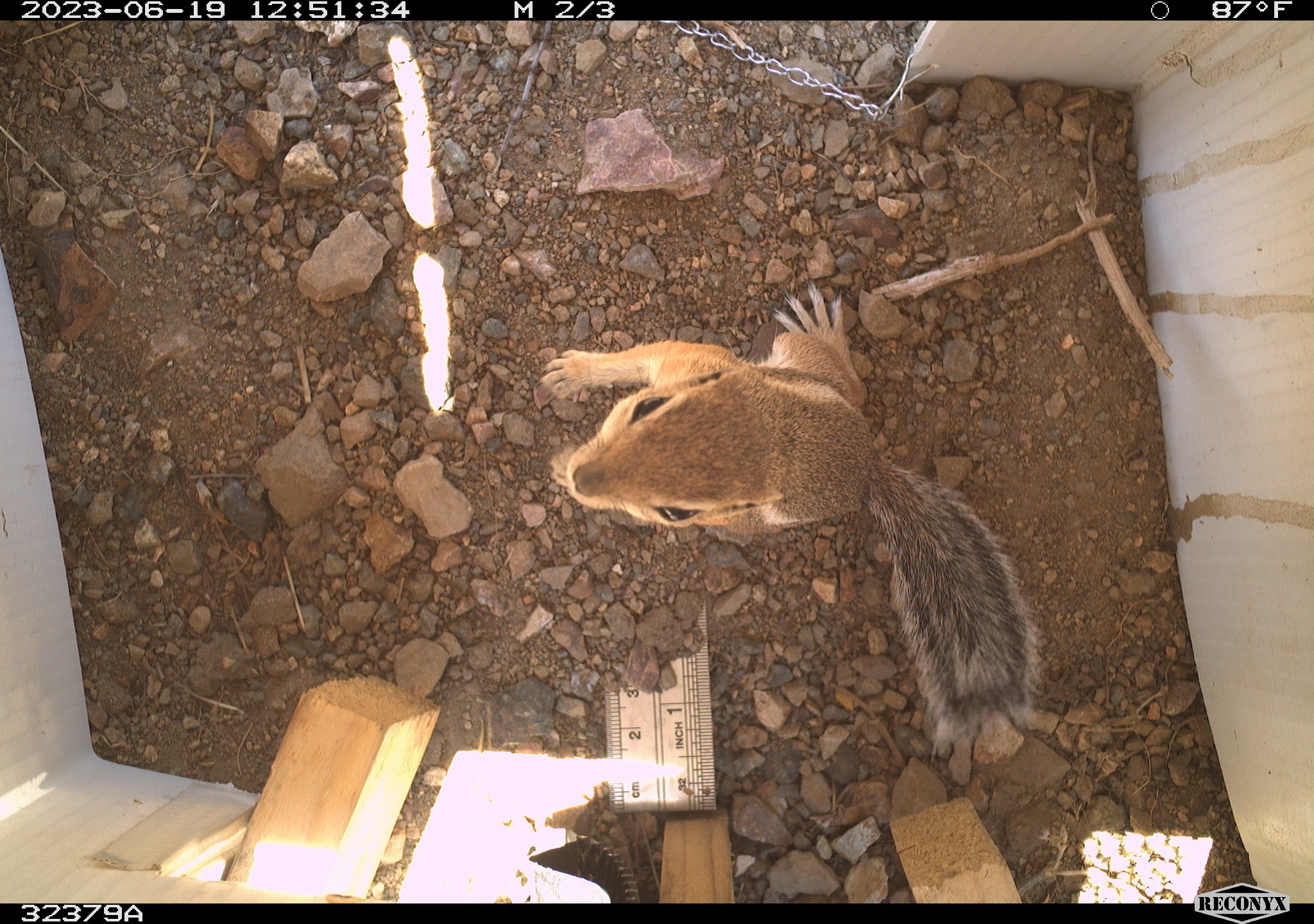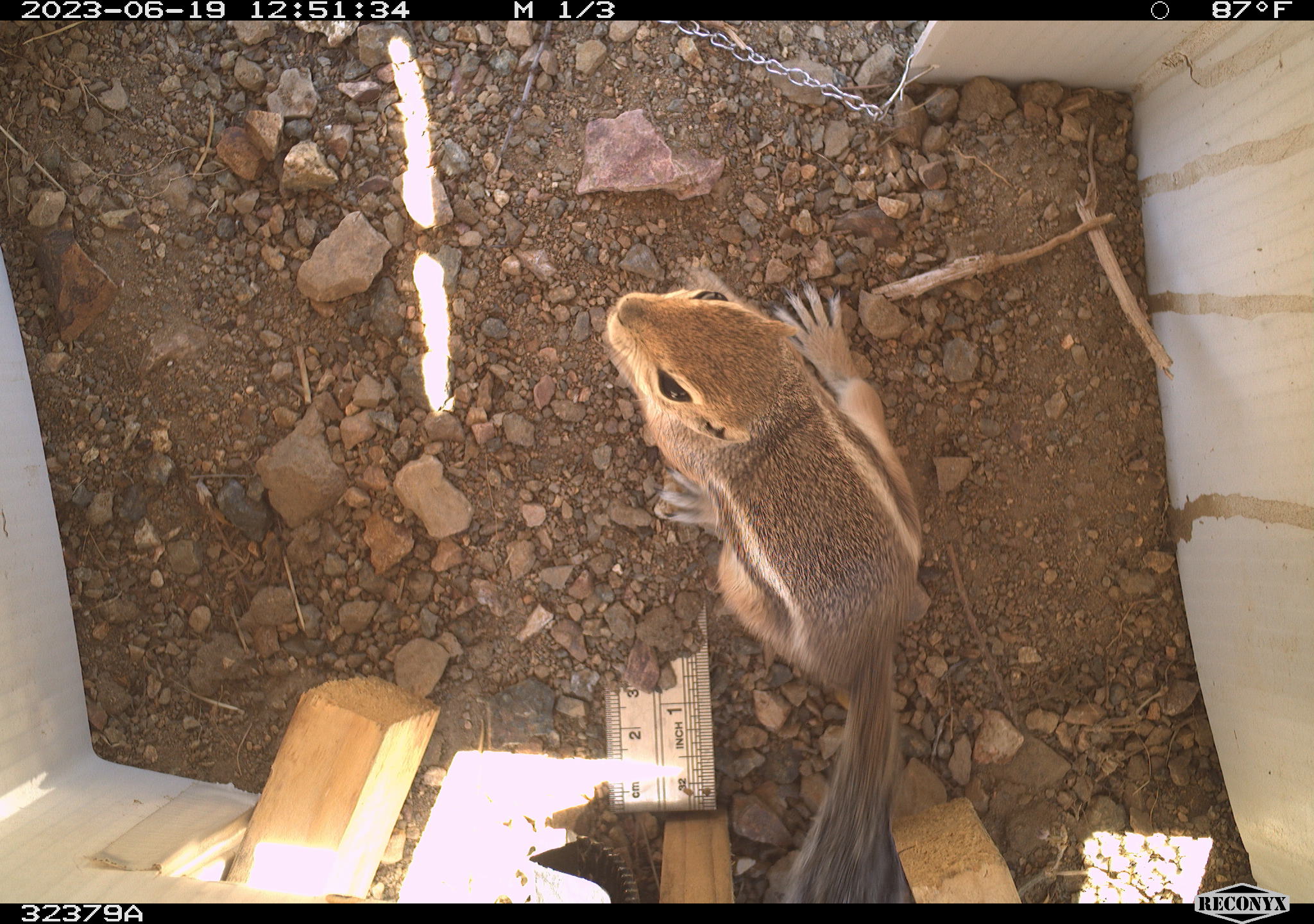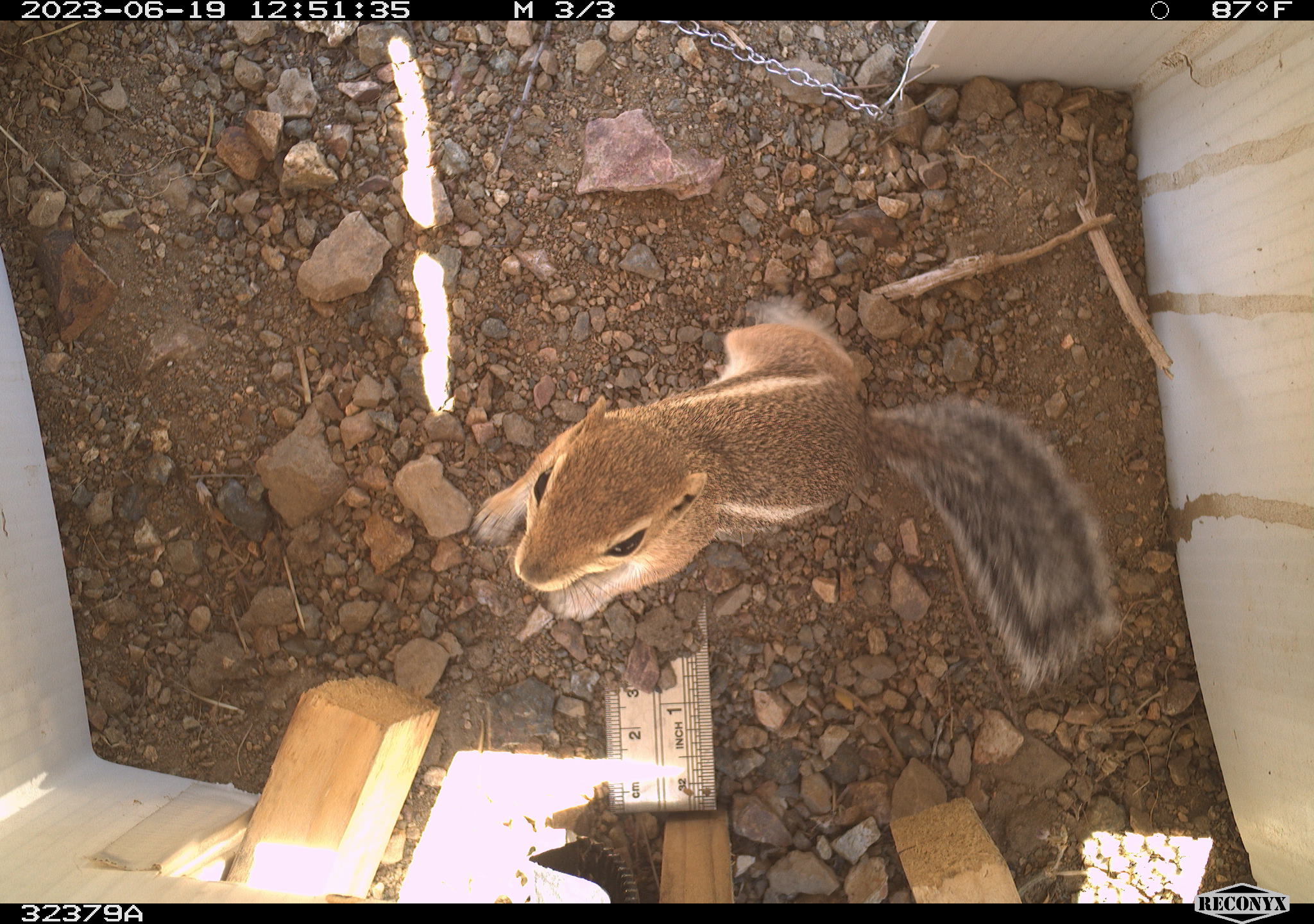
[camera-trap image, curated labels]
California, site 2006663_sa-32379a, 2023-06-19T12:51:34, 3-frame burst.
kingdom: Animalia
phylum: Chordata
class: Mammalia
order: Rodentia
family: Sciuridae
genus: Ammospermophilus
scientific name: Ammospermophilus leucurus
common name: white-tailed antelope squirrel